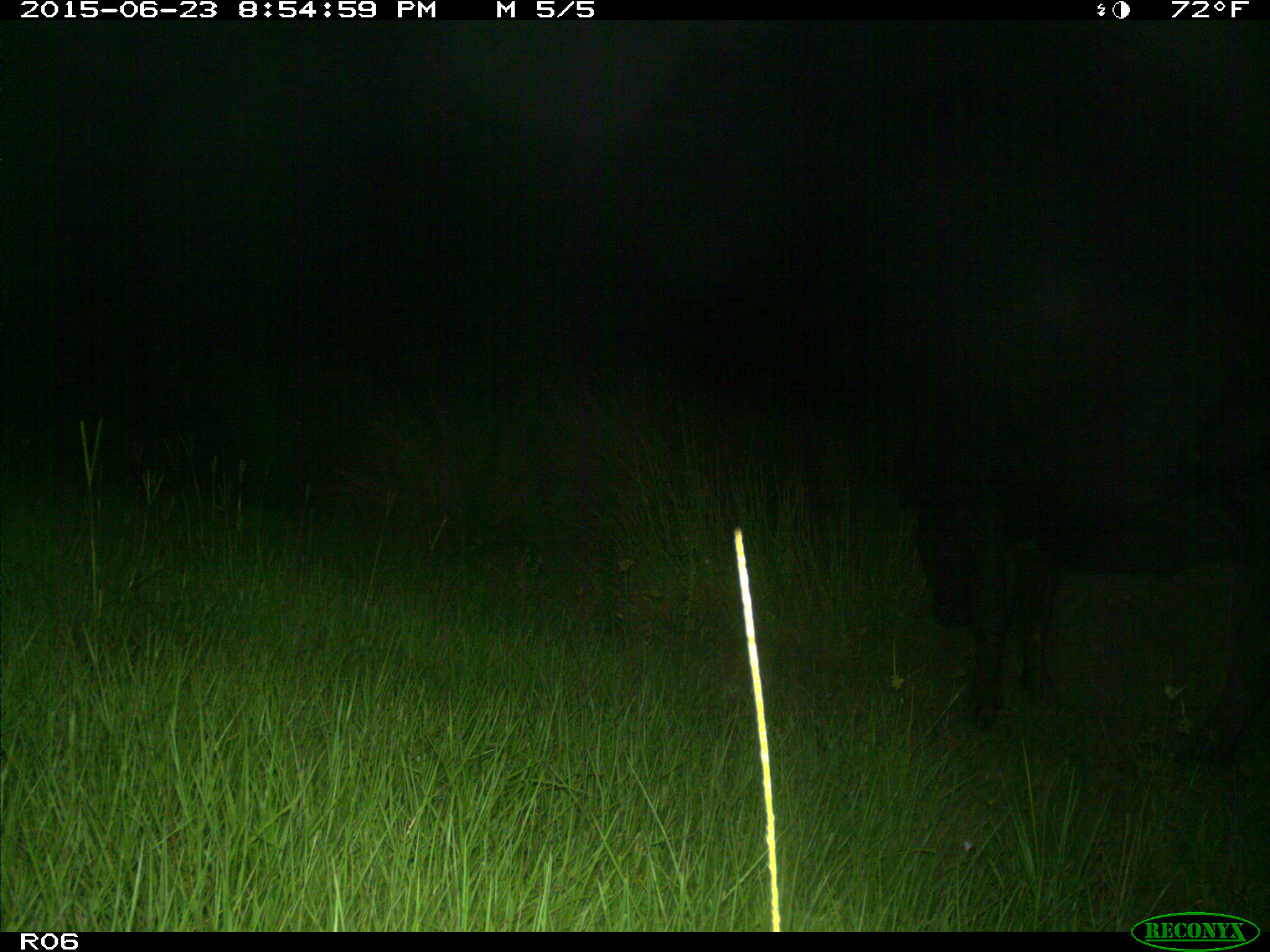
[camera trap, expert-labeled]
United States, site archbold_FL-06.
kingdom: Animalia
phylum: Chordata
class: Mammalia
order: Artiodactyla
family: Bovidae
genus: Bos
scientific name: Bos taurus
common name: domestic cow